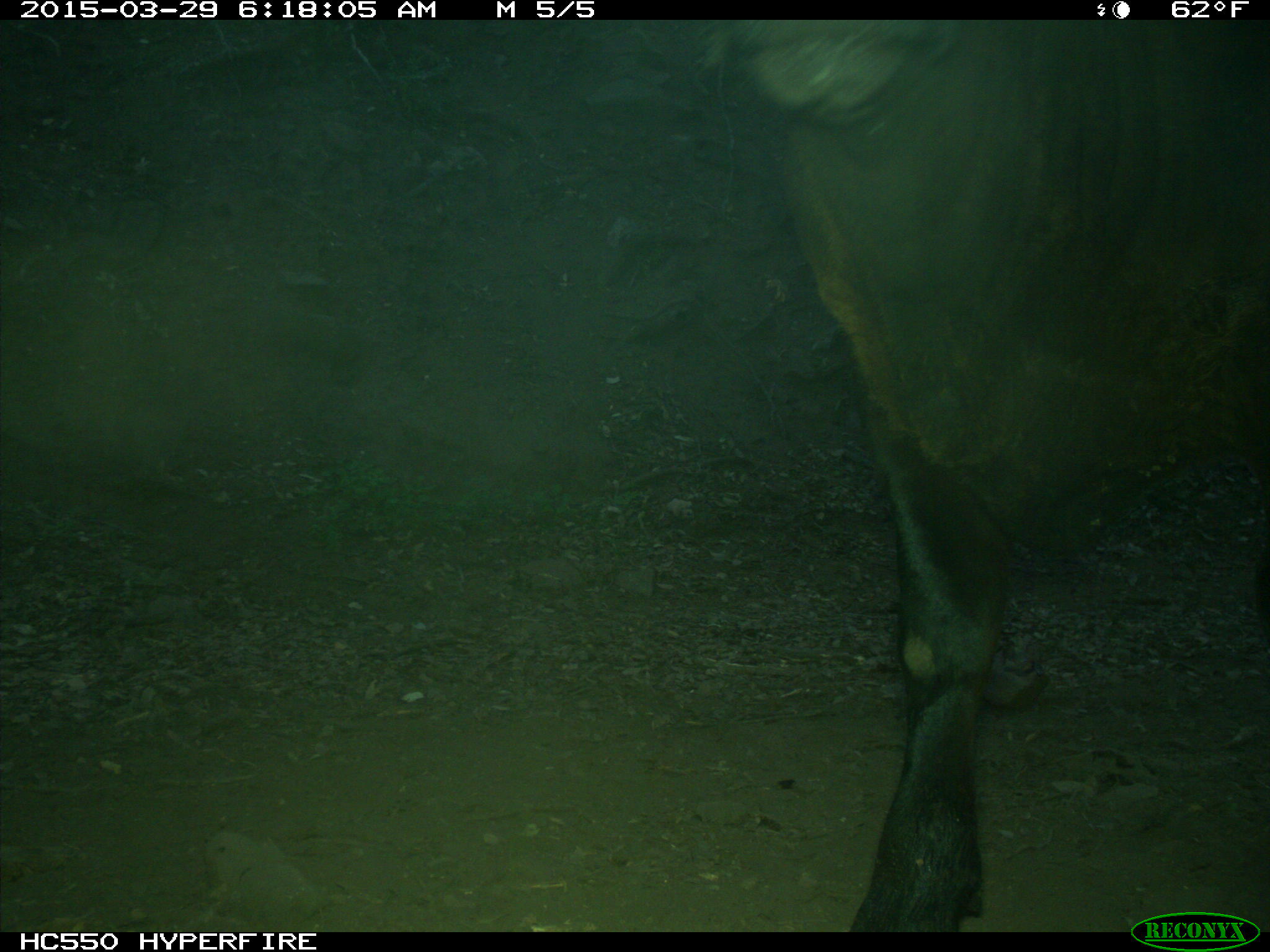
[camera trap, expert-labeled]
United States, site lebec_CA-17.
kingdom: Animalia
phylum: Chordata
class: Mammalia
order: Artiodactyla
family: Bovidae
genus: Bos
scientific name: Bos taurus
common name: domestic cow